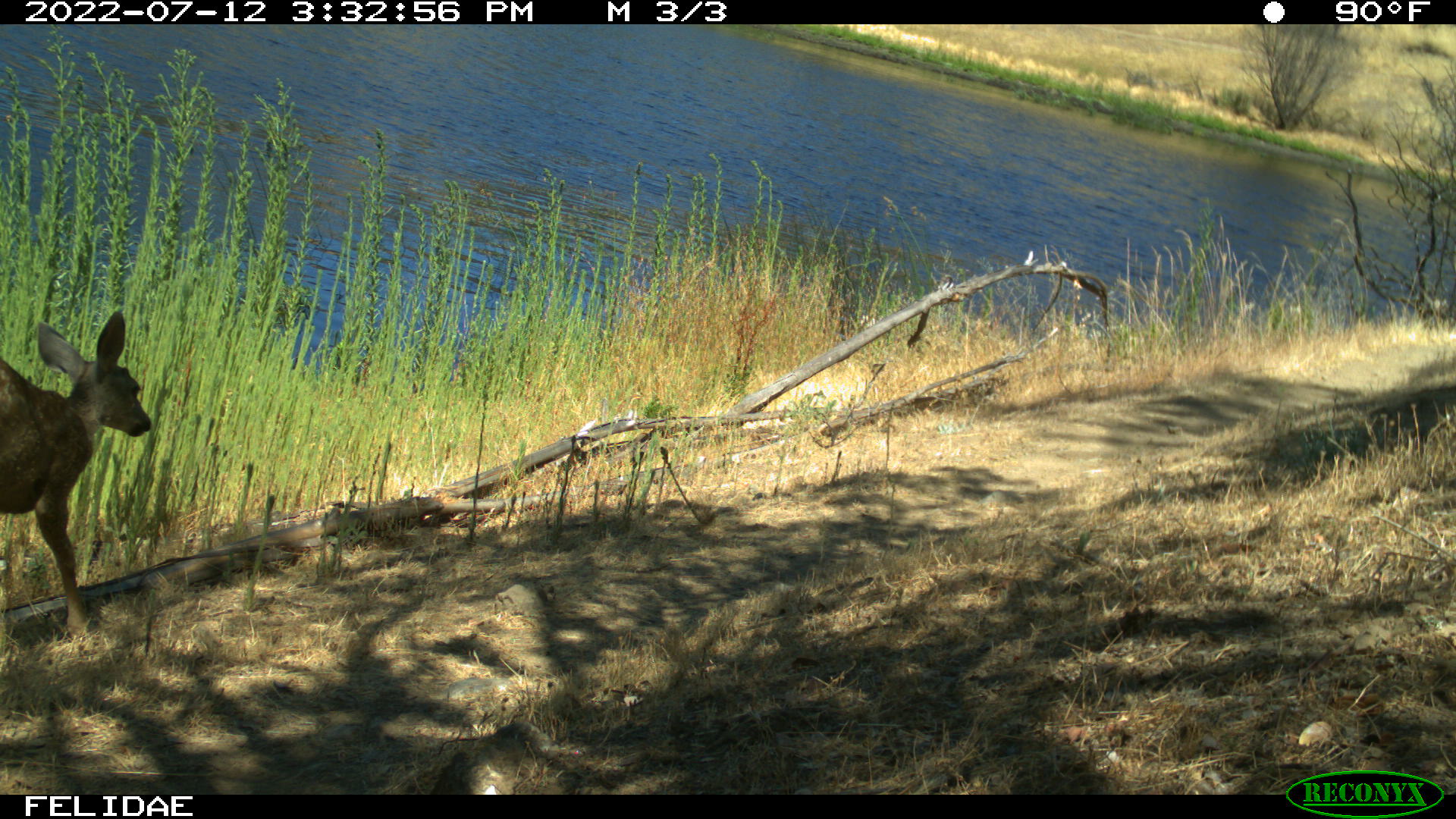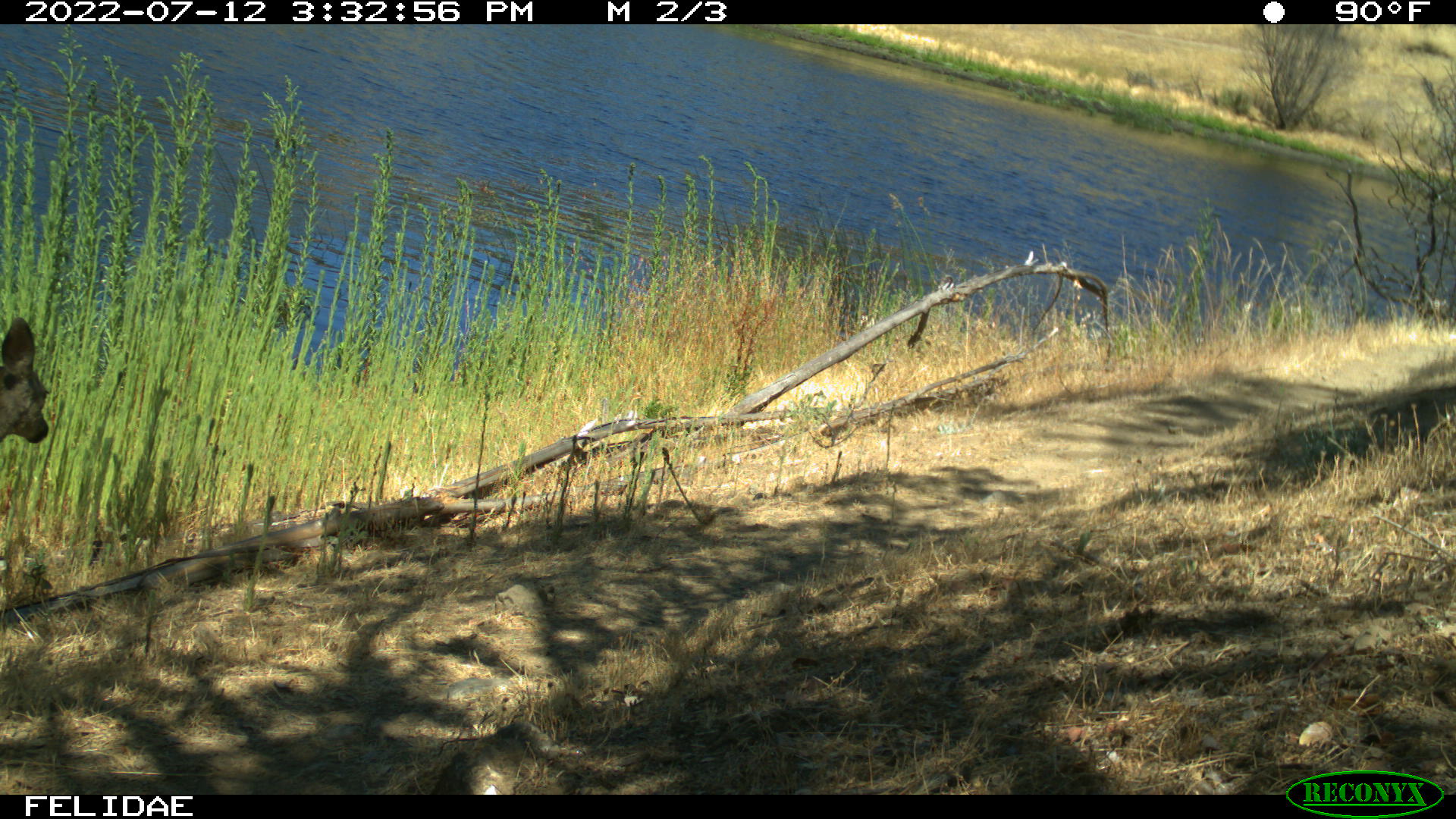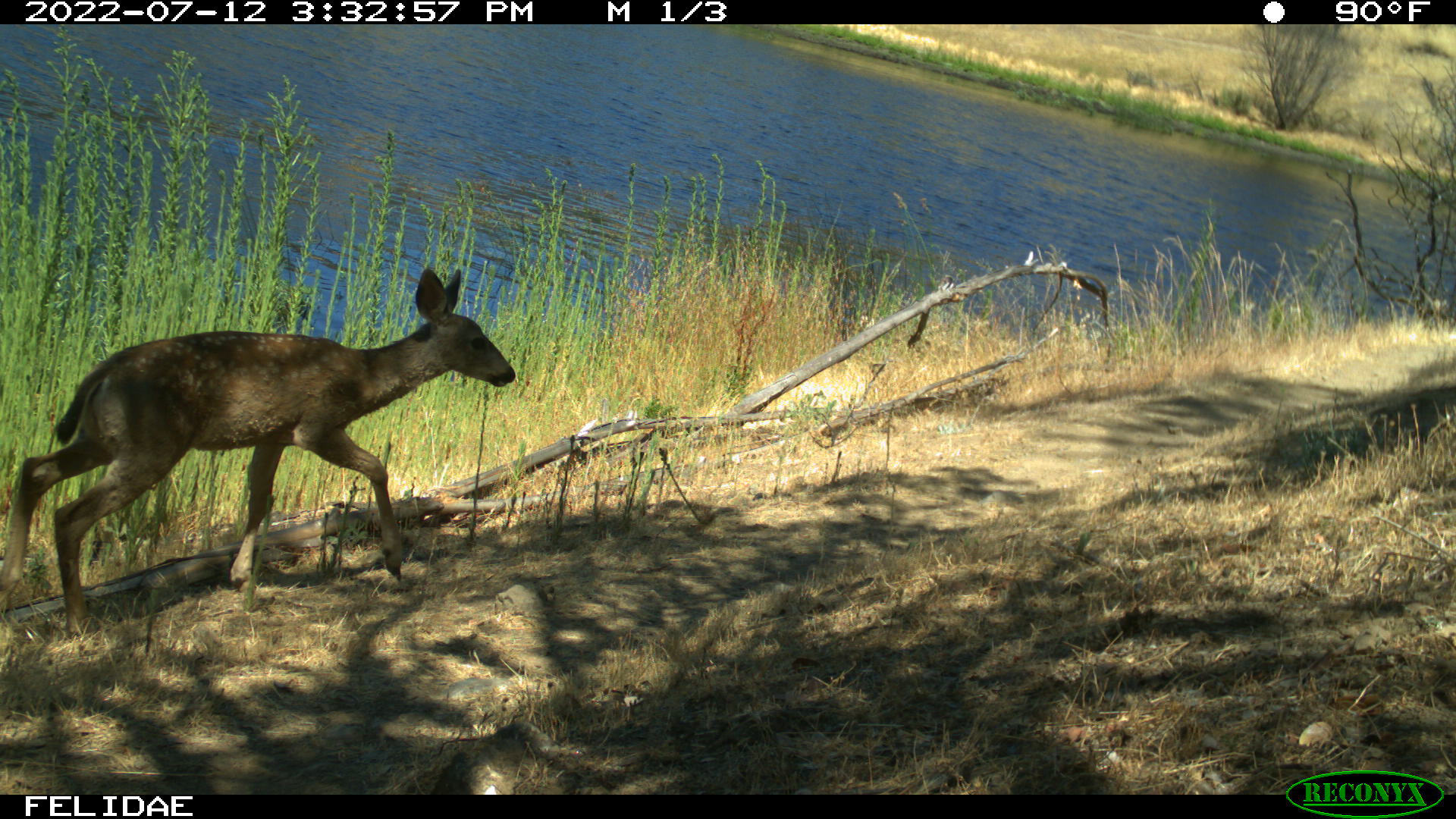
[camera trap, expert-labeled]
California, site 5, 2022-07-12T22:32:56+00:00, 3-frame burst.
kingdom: Animalia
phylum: Chordata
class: Mammalia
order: Artiodactyla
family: Cervidae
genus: Odocoileus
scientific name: Odocoileus hemionus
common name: mule deer